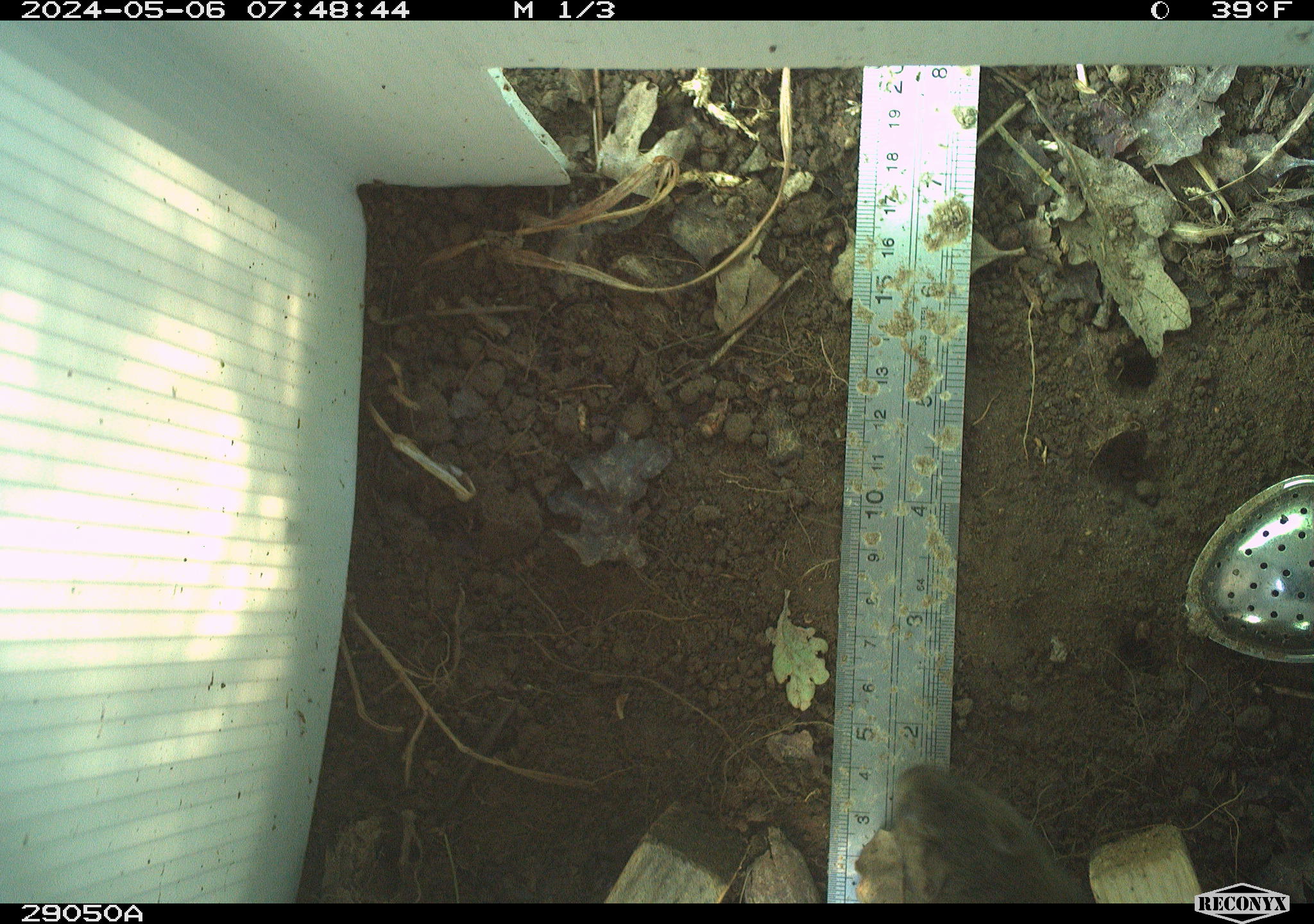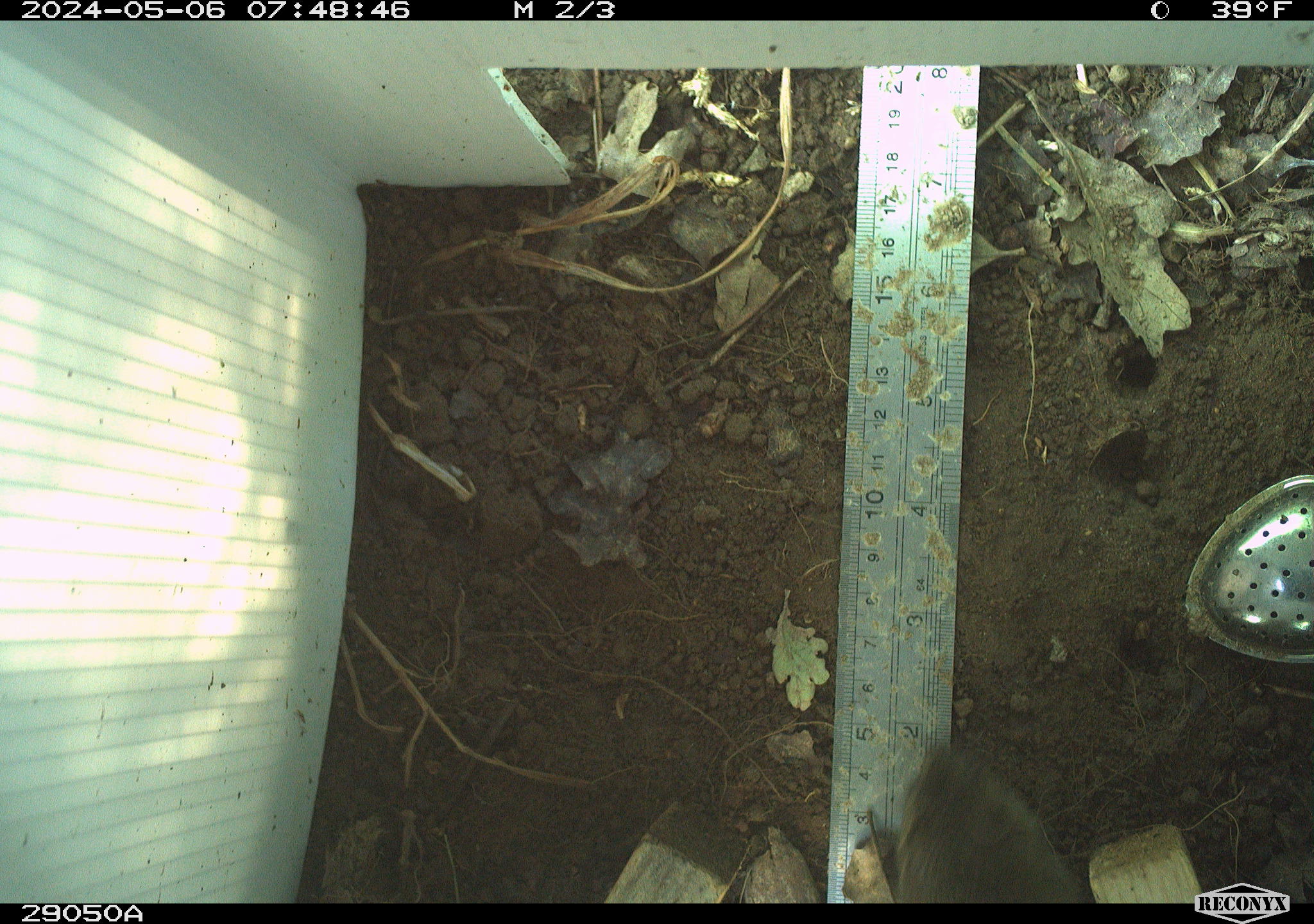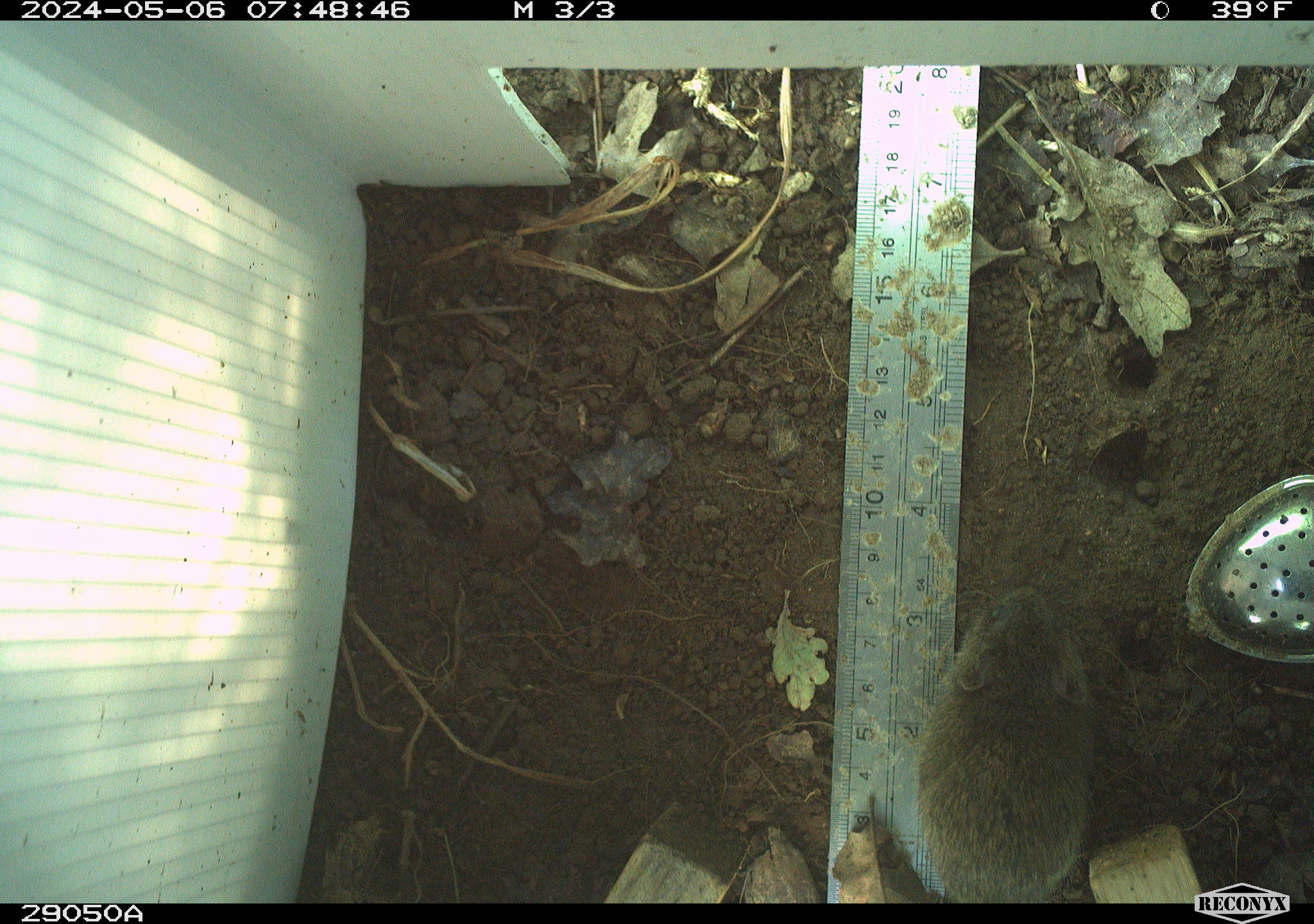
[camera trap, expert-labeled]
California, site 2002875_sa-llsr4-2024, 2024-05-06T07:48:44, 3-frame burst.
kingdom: Animalia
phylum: Chordata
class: Mammalia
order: Rodentia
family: Cricetidae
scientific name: Arvicolinae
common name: voles, lemmings, and muskrats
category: arvicolinae subfamily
Arvicolinae subfamily (voles, lemmings, and muskrats) (Arvicolinae).